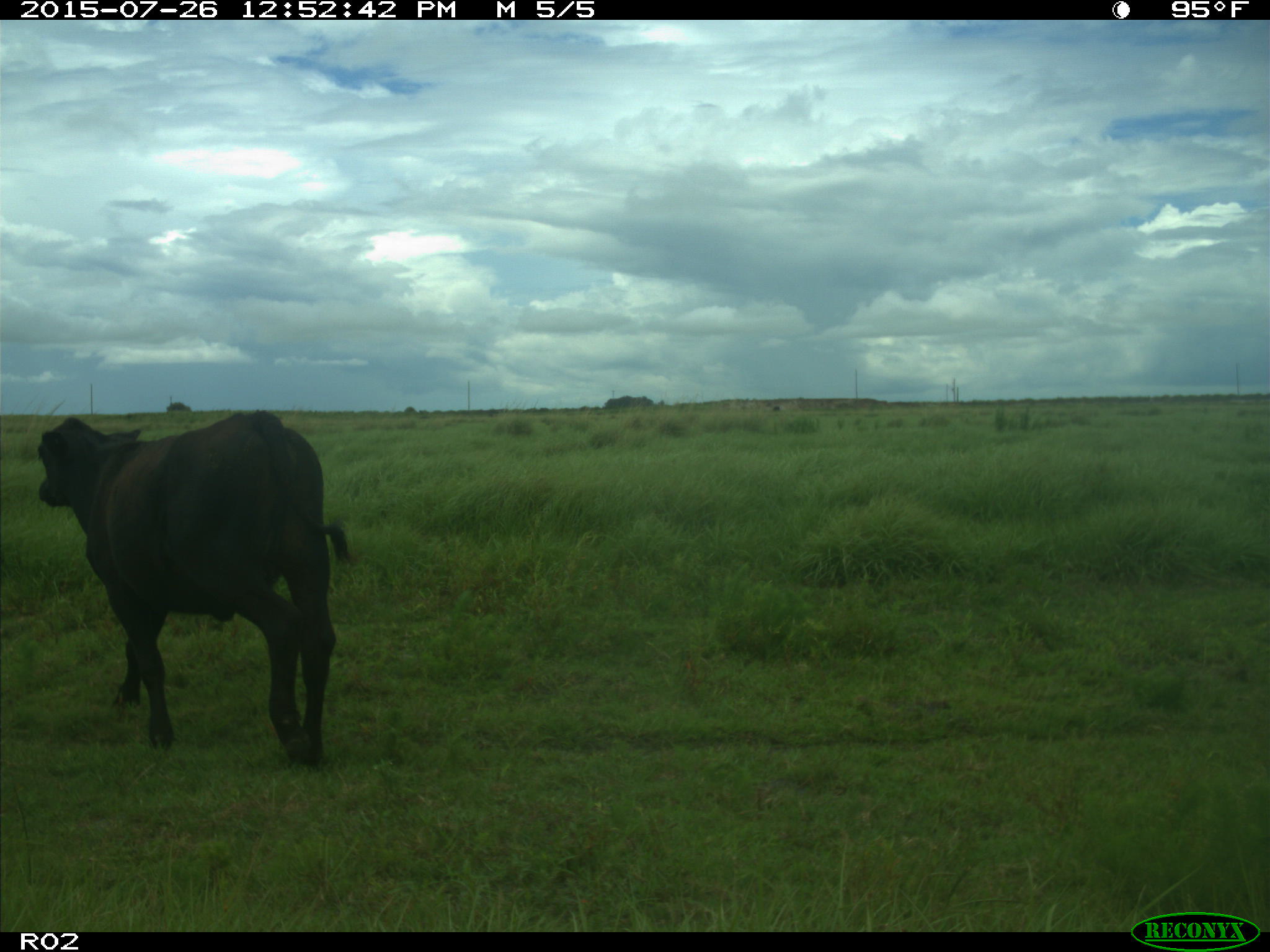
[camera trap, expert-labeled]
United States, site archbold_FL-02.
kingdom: Animalia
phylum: Chordata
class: Mammalia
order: Artiodactyla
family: Bovidae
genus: Bos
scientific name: Bos taurus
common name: domestic cow